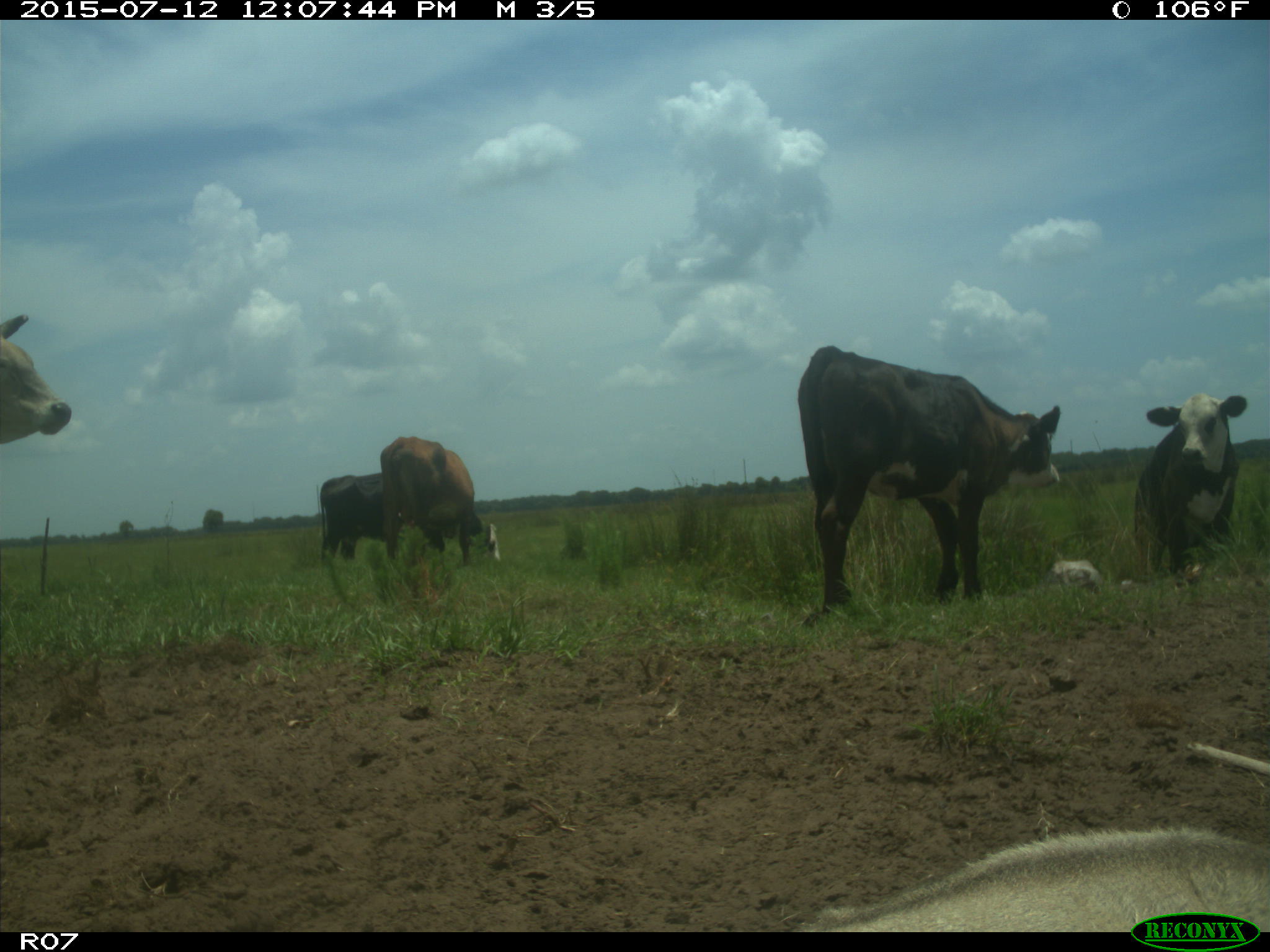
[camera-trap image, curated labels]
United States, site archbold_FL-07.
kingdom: Animalia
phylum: Chordata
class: Mammalia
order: Artiodactyla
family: Bovidae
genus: Bos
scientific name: Bos taurus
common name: domestic cow